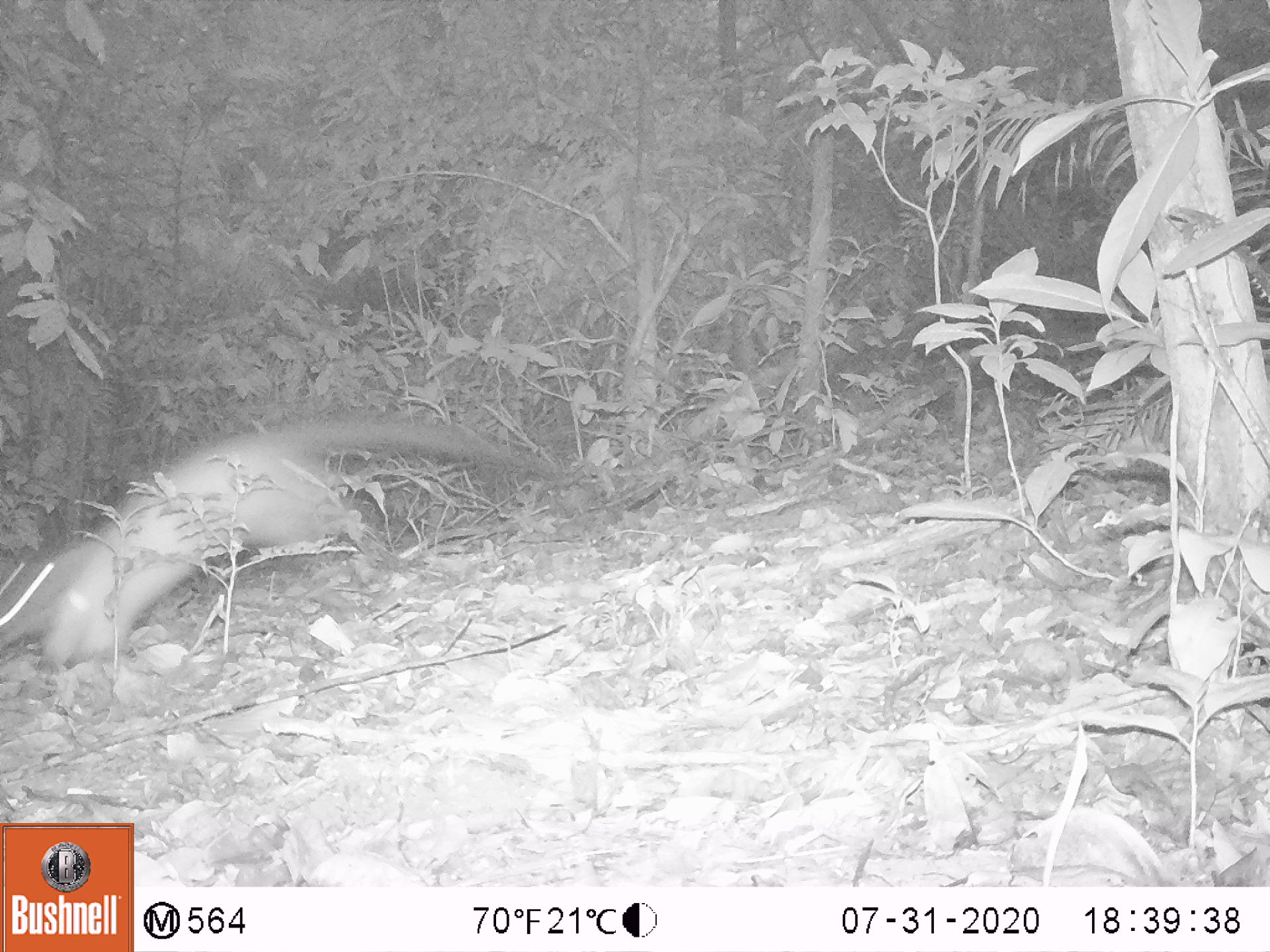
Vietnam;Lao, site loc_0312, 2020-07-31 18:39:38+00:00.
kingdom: Animalia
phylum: Chordata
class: Mammalia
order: Carnivora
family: Mustelidae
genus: Martes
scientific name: Martes flavigula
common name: yellow-throated marten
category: yellow throated marten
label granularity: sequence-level